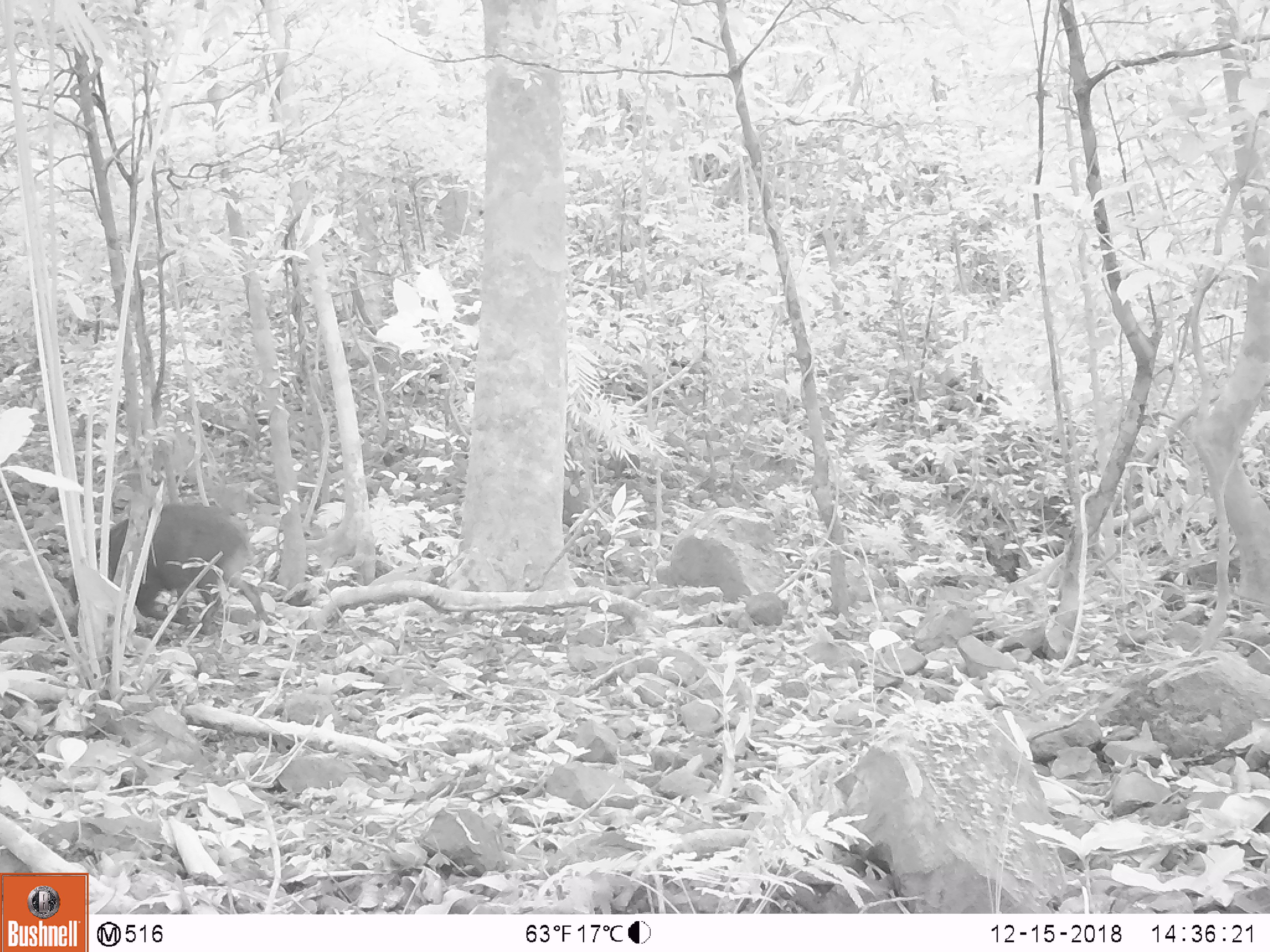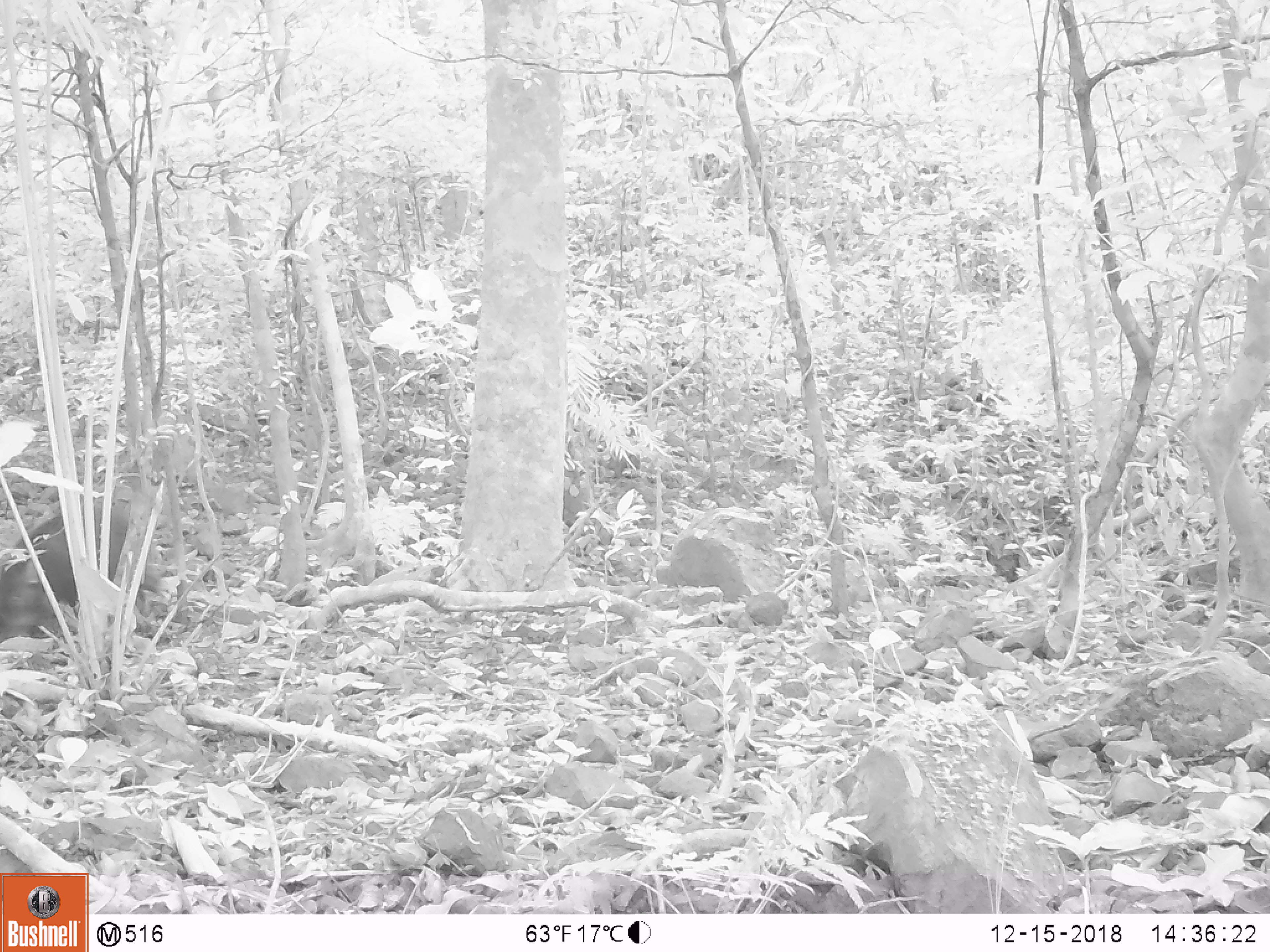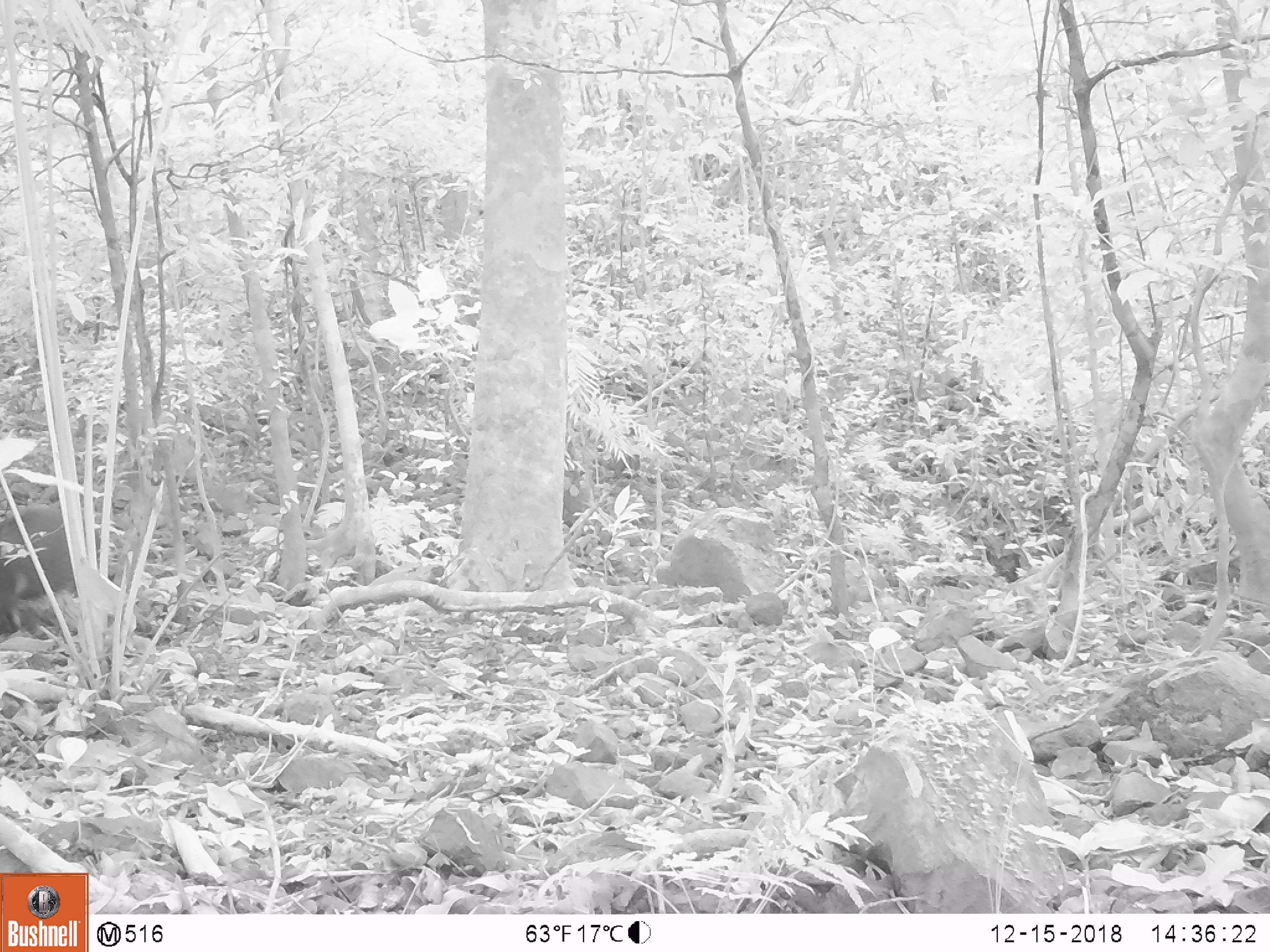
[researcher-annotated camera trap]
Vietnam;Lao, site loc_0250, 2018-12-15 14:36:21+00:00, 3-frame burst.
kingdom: Animalia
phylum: Chordata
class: Mammalia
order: Artiodactyla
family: Suidae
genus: Sus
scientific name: Sus scrofa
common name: eurasian wild pig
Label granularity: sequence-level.